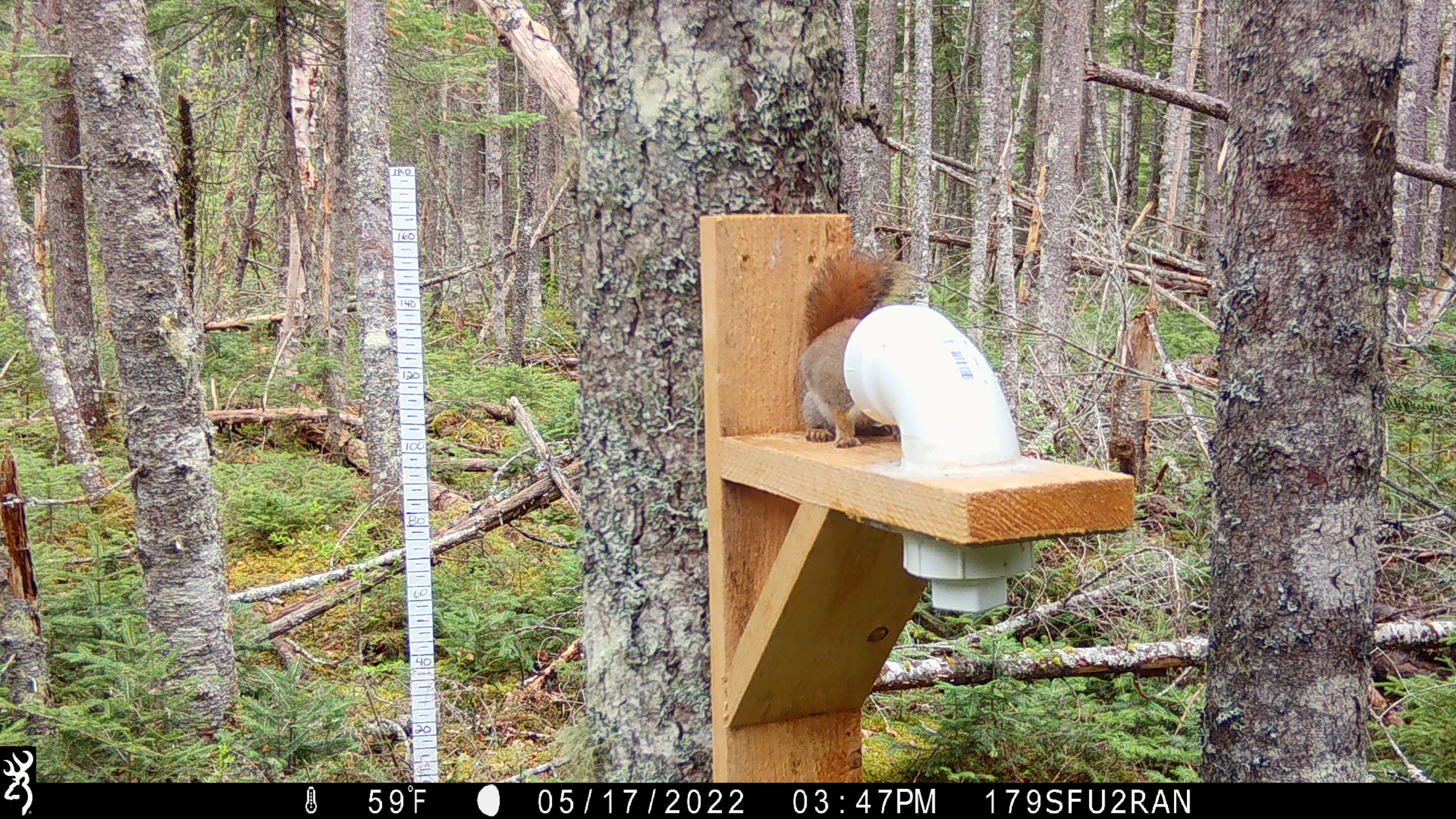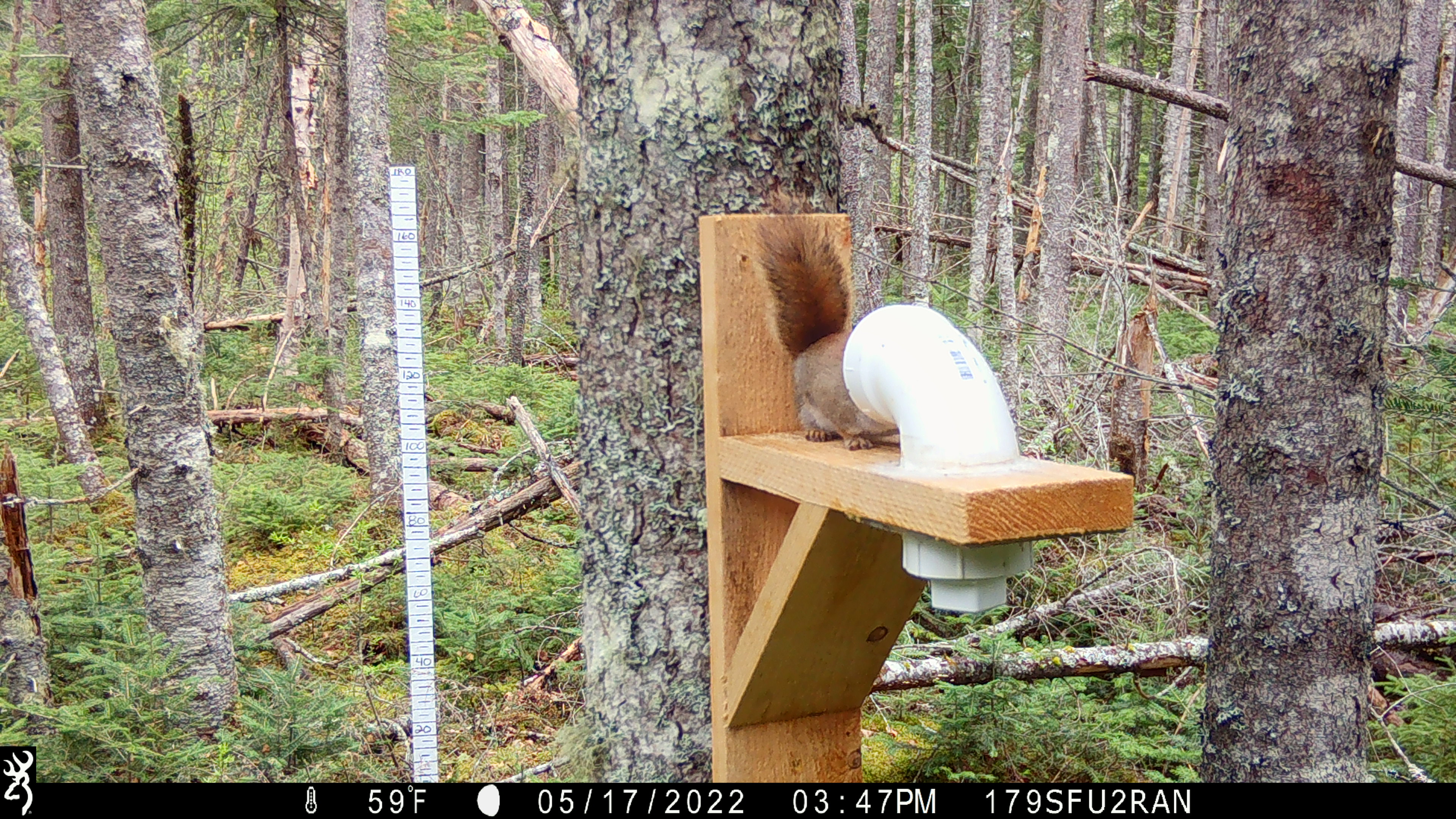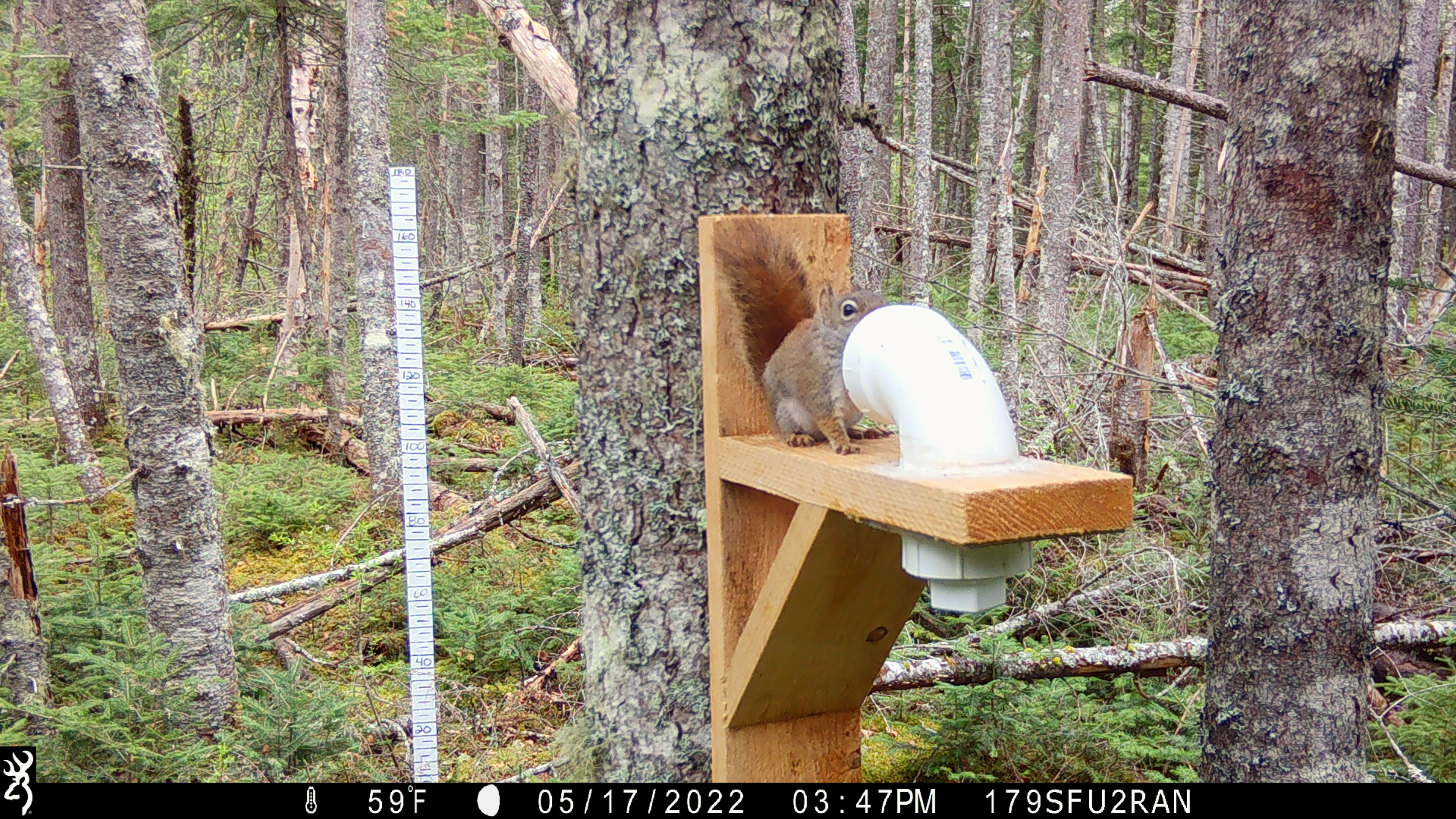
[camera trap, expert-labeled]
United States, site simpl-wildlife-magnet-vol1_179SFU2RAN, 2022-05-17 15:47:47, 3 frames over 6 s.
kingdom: Animalia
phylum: Chordata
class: Mammalia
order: Rodentia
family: Sciuridae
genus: Tamiasciurus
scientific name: Tamiasciurus hudsonicus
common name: red squirrel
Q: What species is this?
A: Red squirrel (Tamiasciurus hudsonicus).